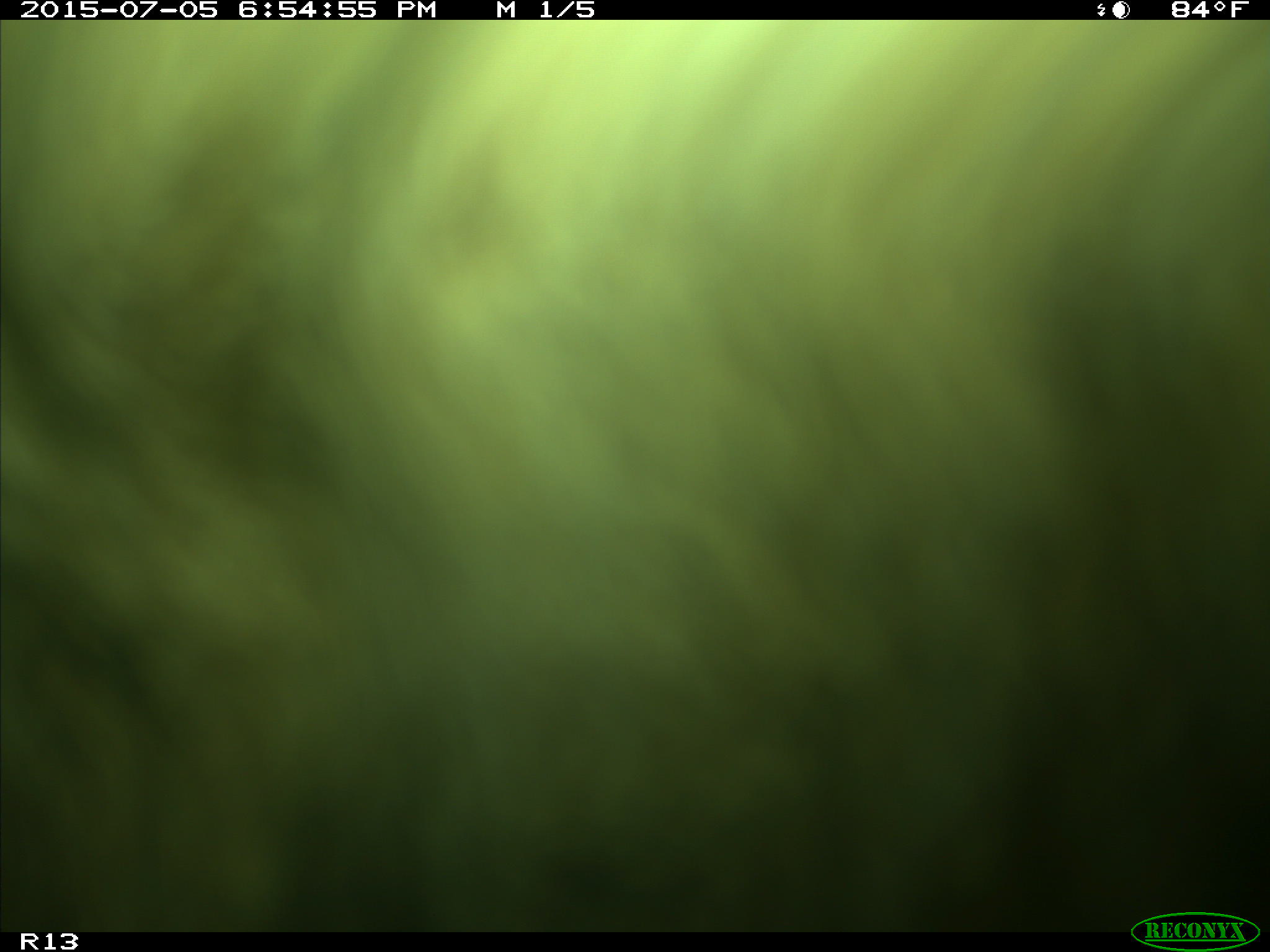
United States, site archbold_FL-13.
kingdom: Animalia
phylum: Chordata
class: Mammalia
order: Artiodactyla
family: Bovidae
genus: Bos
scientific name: Bos taurus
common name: domestic cow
Bos taurus (domestic cow).